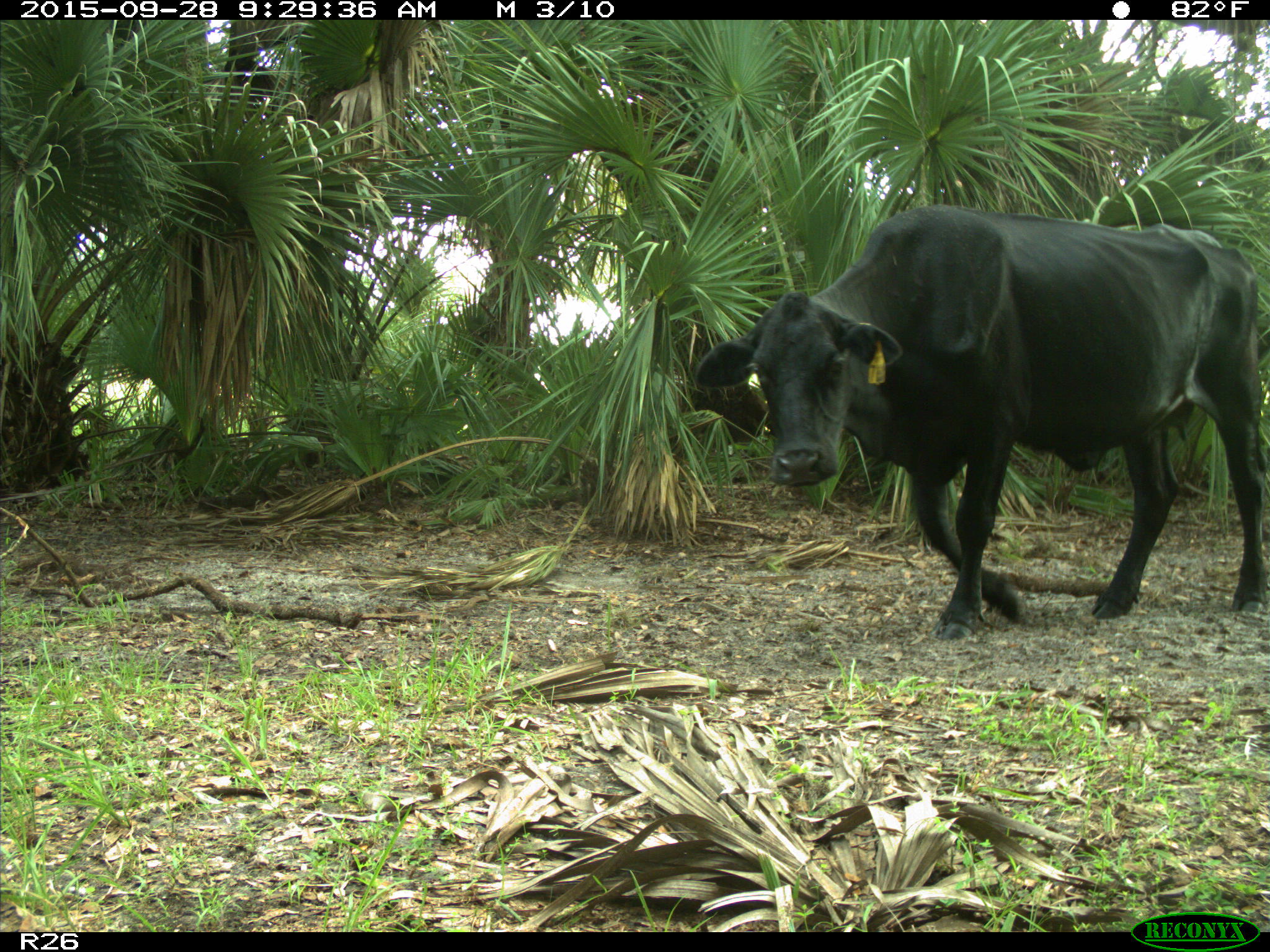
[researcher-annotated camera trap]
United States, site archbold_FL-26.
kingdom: Animalia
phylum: Chordata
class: Mammalia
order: Artiodactyla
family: Bovidae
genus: Bos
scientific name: Bos taurus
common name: domestic cow